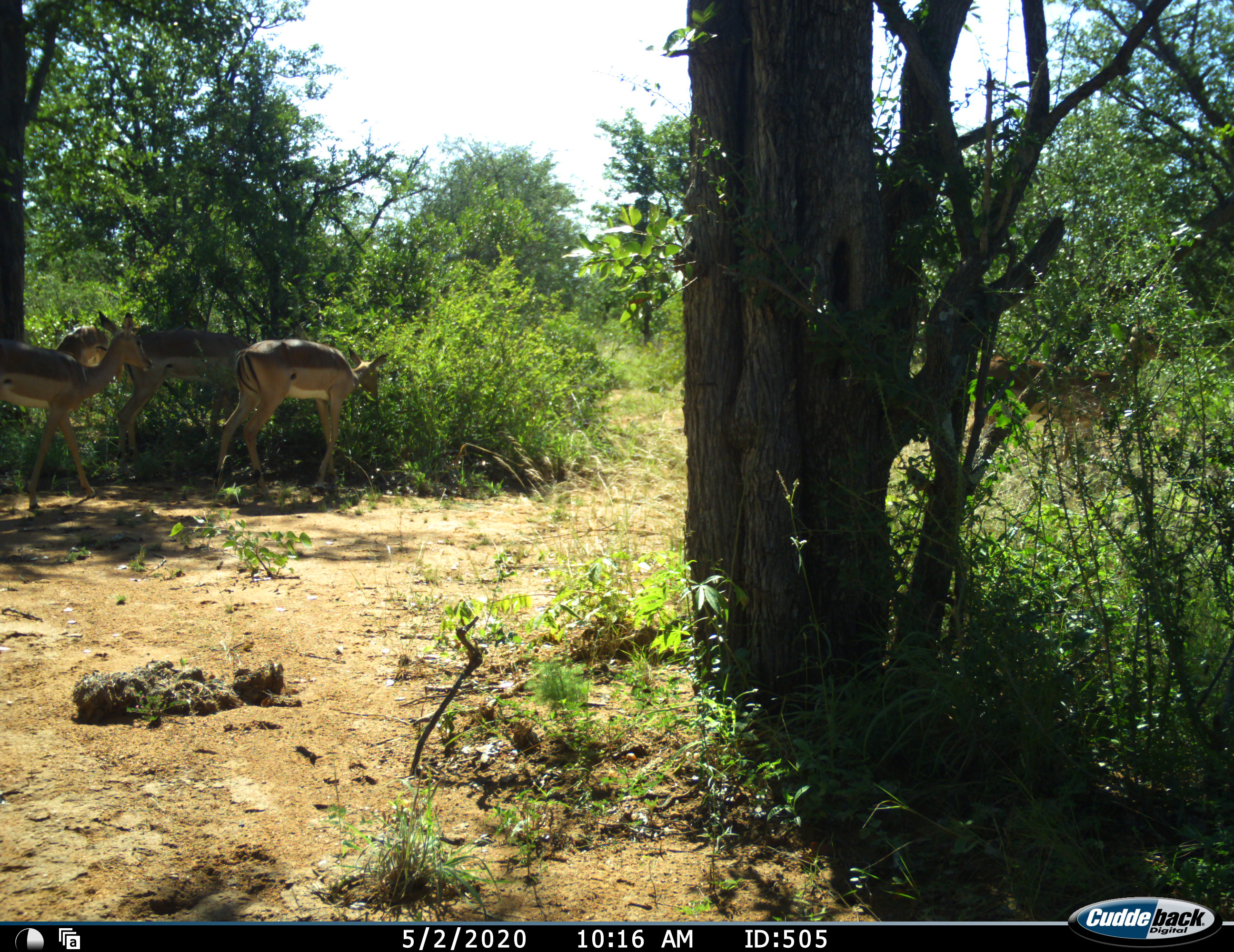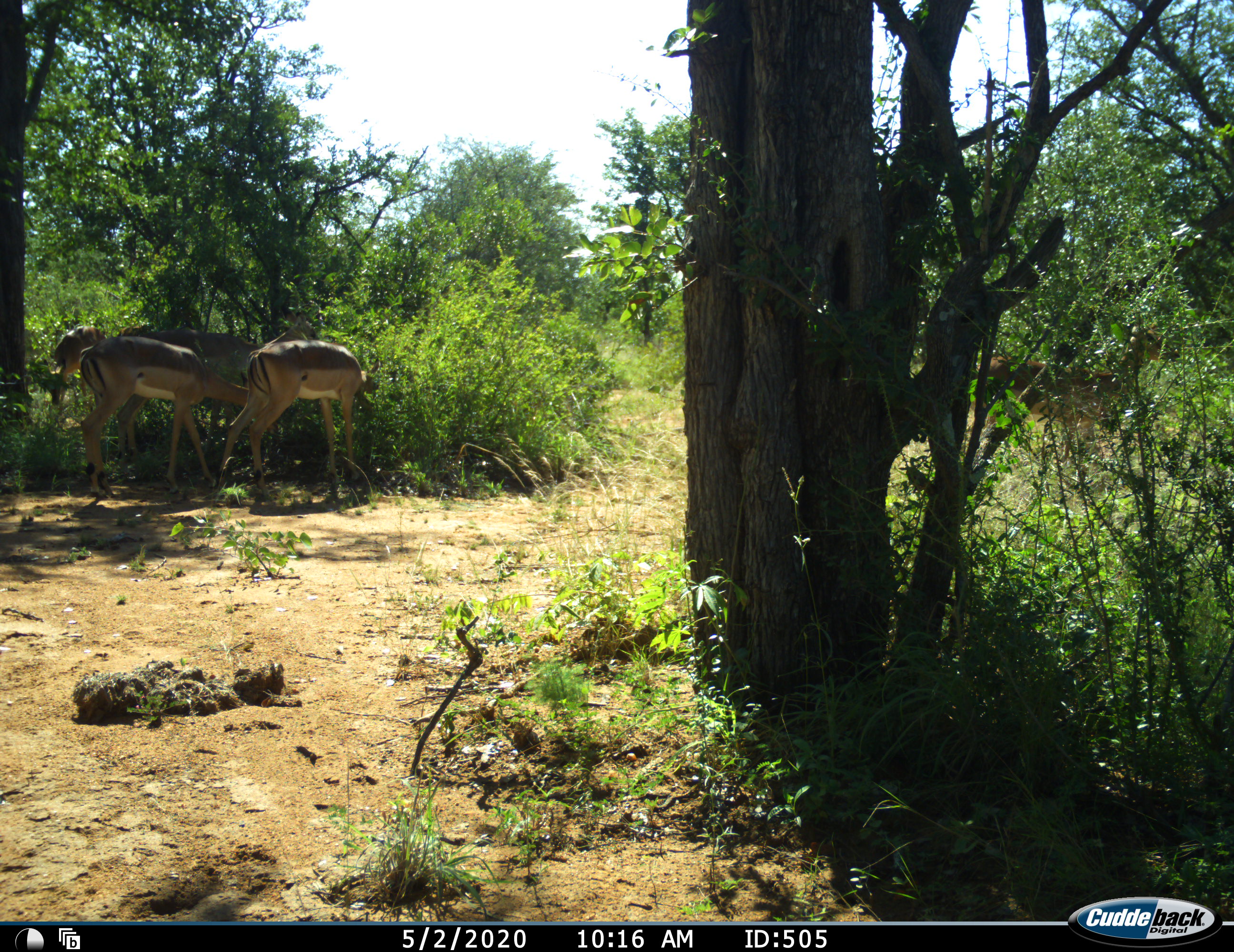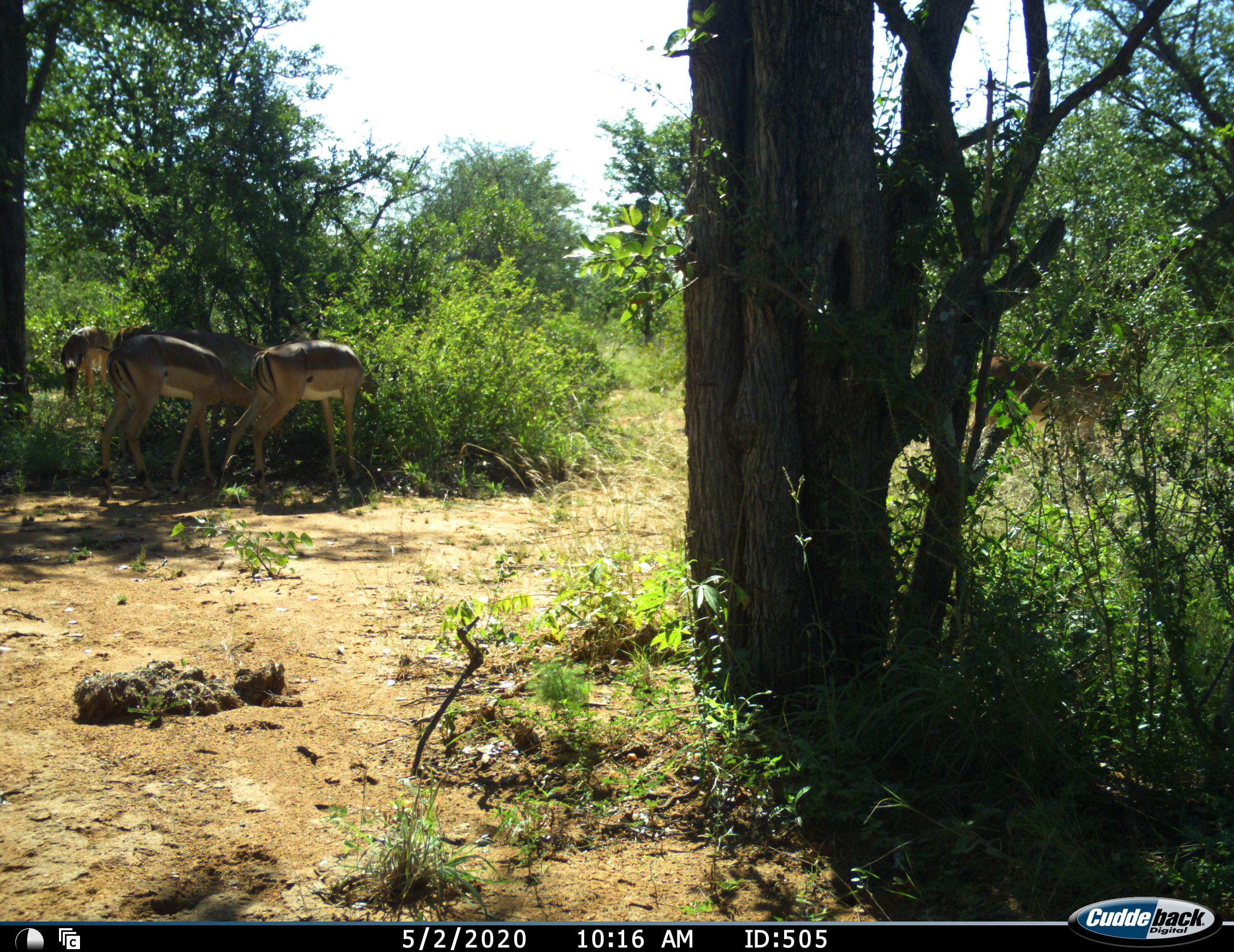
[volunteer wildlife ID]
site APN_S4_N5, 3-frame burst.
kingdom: Animalia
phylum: Chordata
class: Mammalia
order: Artiodactyla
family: Bovidae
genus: Aepyceros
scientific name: Aepyceros melampus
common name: impala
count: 4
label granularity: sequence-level